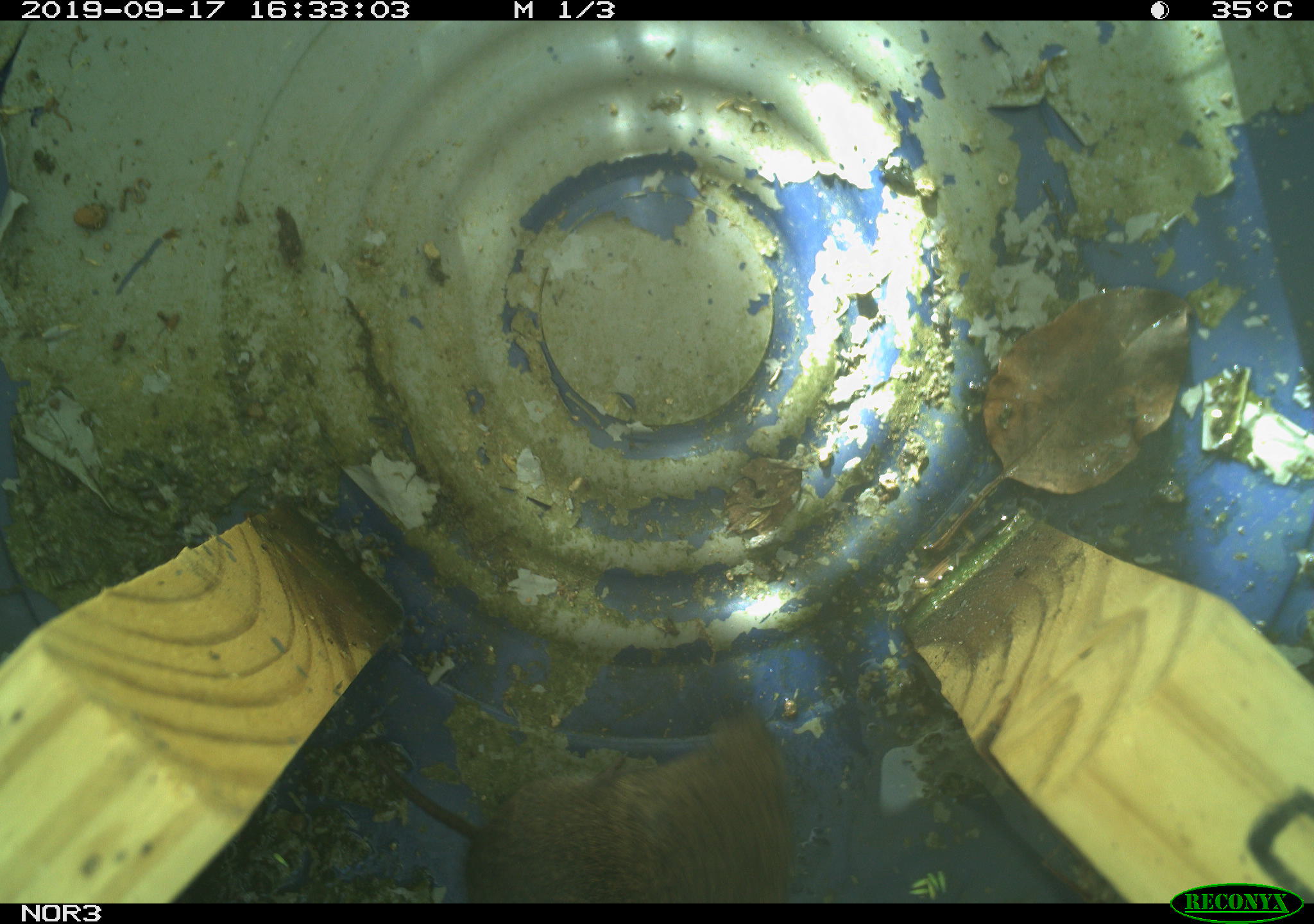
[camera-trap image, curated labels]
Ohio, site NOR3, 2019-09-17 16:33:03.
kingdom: Animalia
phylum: Chordata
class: Mammalia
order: Rodentia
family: Cricetidae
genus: Microtus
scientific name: Microtus pennsylvanicus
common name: meadow vole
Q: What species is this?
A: Meadow vole (Microtus pennsylvanicus).